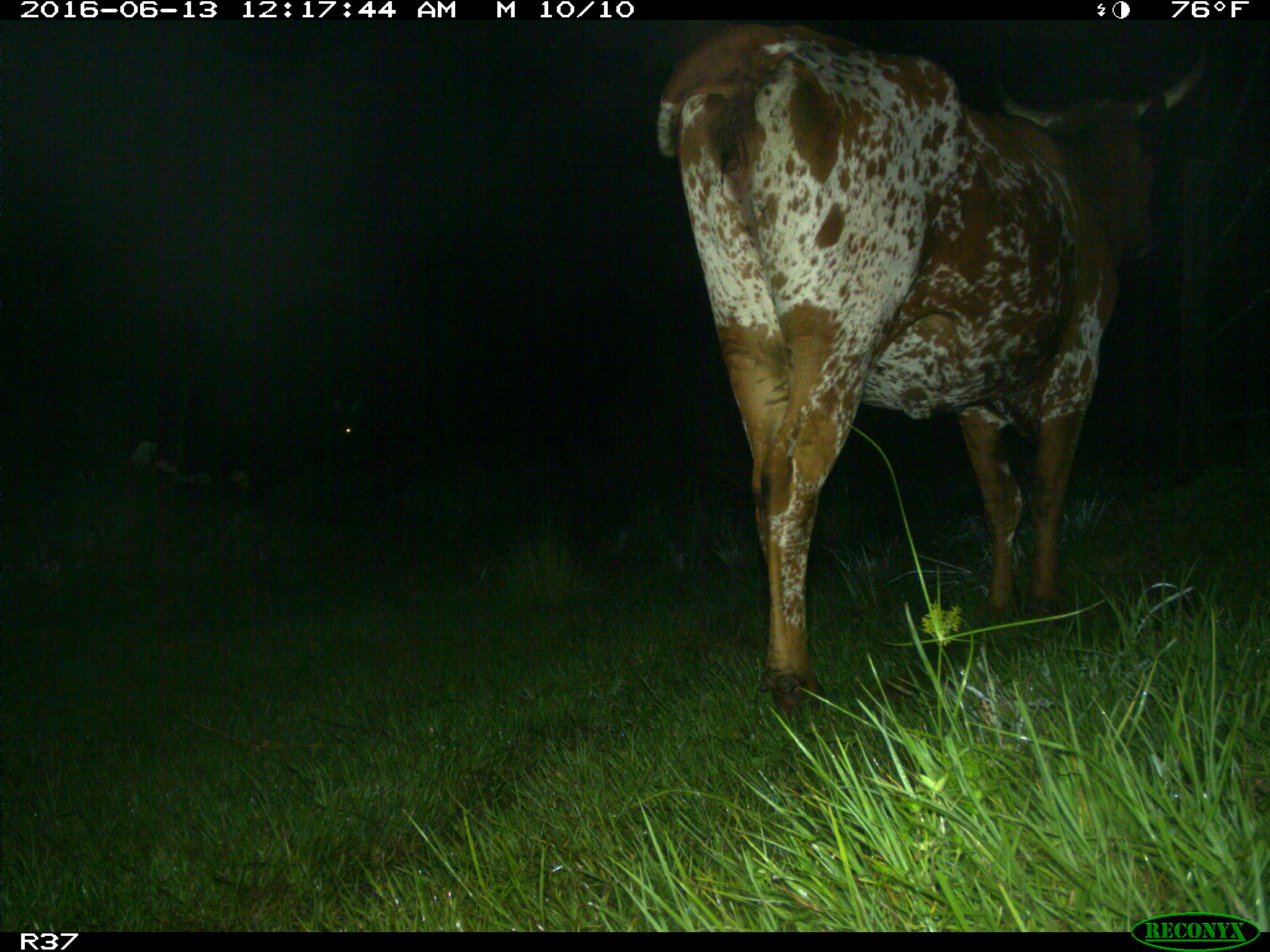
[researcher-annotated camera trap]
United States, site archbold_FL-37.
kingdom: Animalia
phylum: Chordata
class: Mammalia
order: Artiodactyla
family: Bovidae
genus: Bos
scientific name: Bos taurus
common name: domestic cow